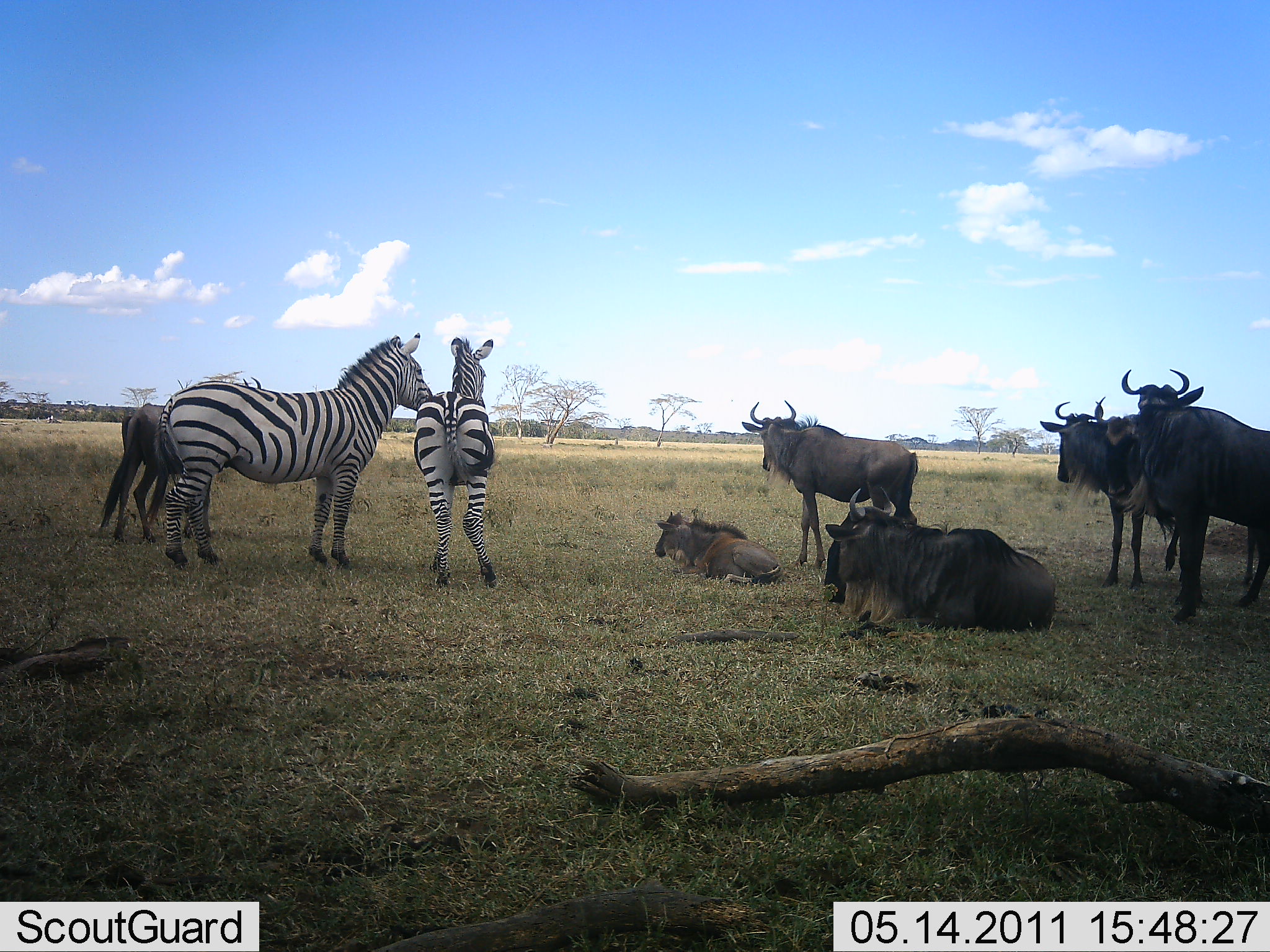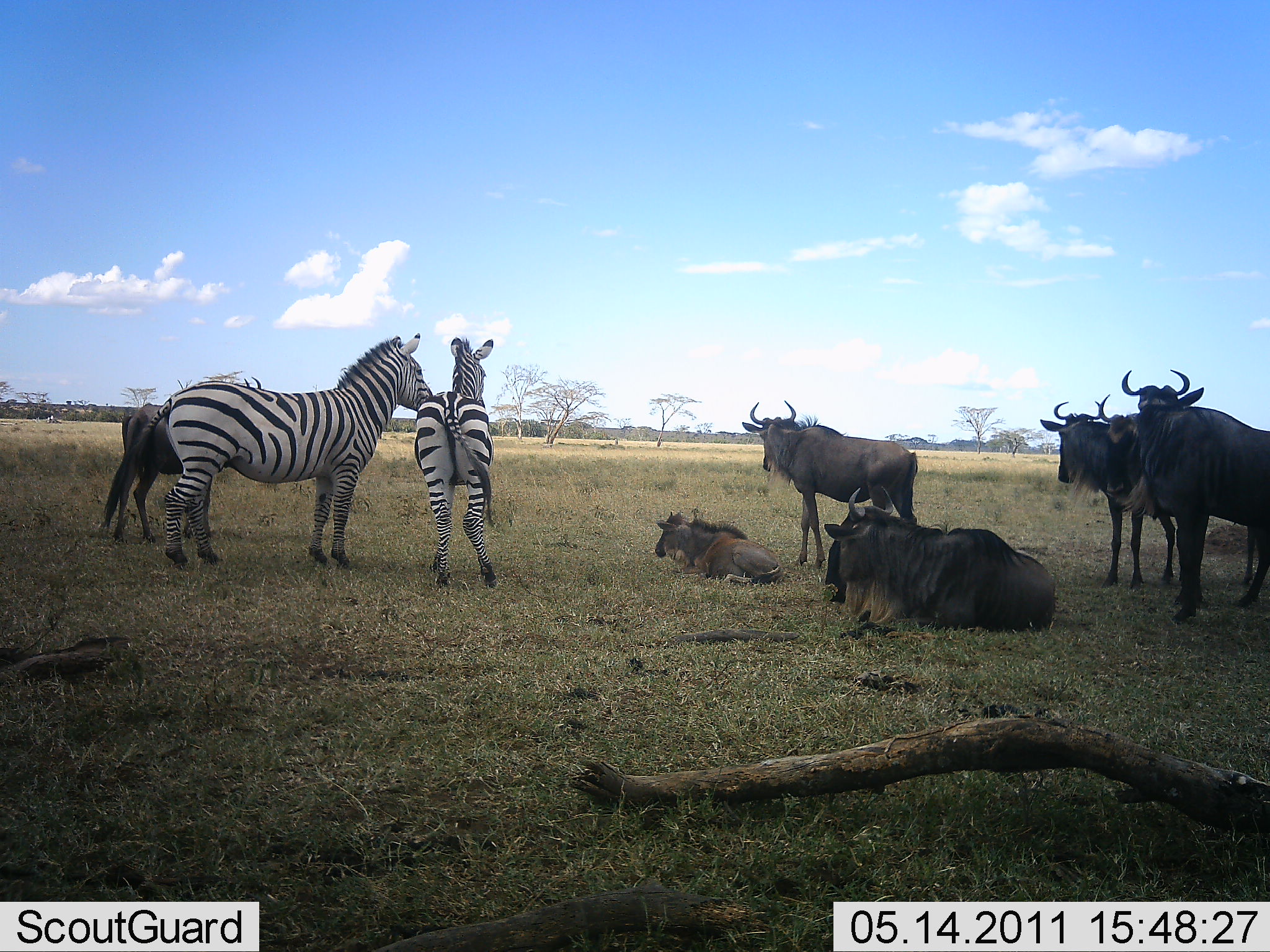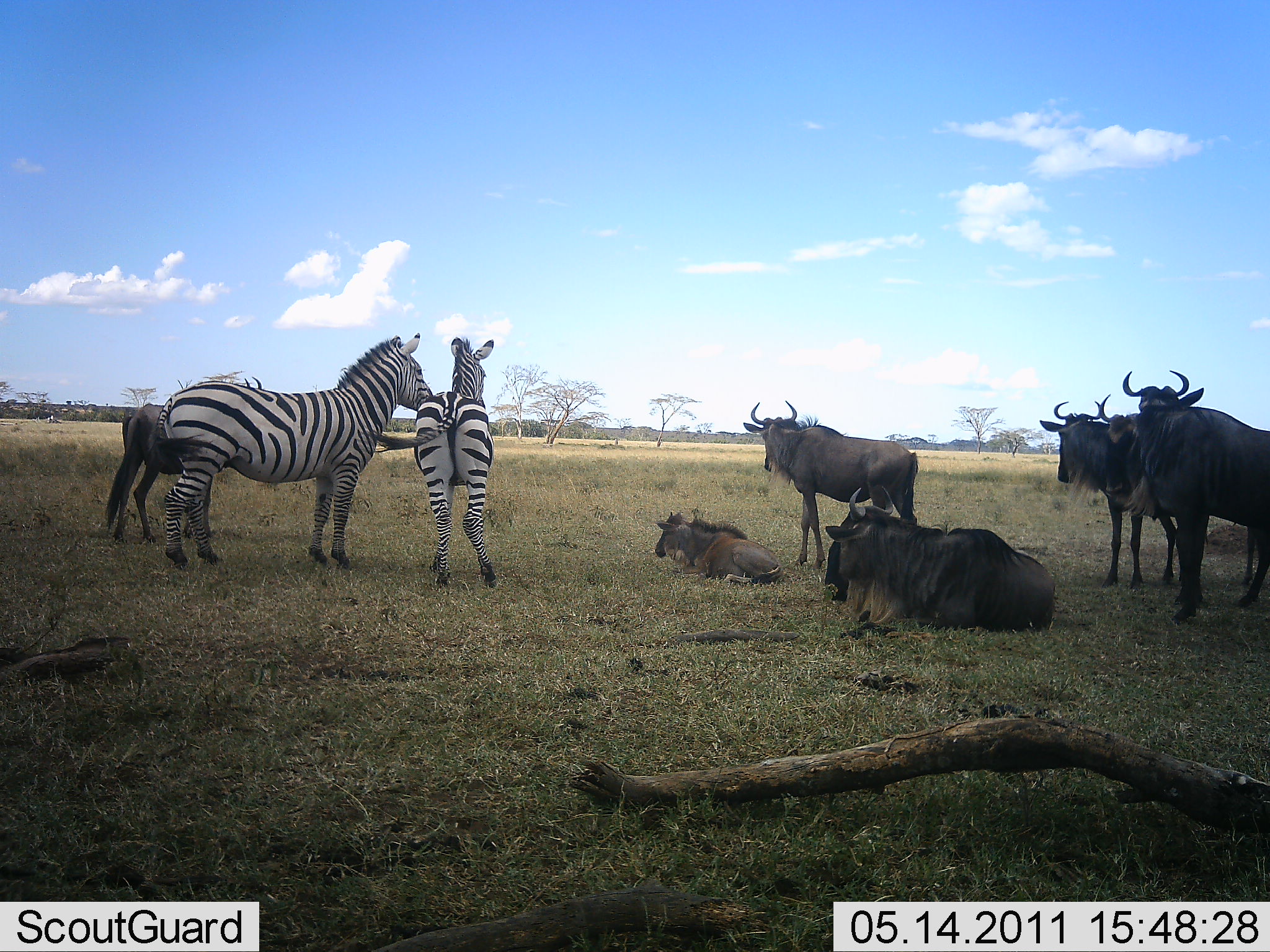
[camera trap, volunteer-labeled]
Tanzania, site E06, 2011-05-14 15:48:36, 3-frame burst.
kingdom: Animalia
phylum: Chordata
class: Mammalia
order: Artiodactyla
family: Bovidae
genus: Connochaetes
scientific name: Connochaetes taurinus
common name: blue wildebeest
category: wildebeest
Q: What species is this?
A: Wildebeest (blue wildebeest) (Connochaetes taurinus).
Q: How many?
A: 6.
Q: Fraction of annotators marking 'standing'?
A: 90%.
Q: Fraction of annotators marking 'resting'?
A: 100%.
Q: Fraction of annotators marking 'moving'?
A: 0%.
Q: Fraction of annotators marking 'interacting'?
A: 10%.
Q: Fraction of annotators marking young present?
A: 40%.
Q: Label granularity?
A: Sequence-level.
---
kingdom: Animalia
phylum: Chordata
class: Mammalia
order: Perissodactyla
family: Equidae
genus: Equus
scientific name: Equus quagga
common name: plains zebra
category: zebra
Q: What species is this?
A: Zebra (plains zebra) (Equus quagga).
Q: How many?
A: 2.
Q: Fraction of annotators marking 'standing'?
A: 100%.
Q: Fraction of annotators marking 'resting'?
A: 0%.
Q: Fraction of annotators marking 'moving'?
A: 0%.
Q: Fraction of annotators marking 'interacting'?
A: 10%.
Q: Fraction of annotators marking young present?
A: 0%.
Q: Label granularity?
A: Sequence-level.